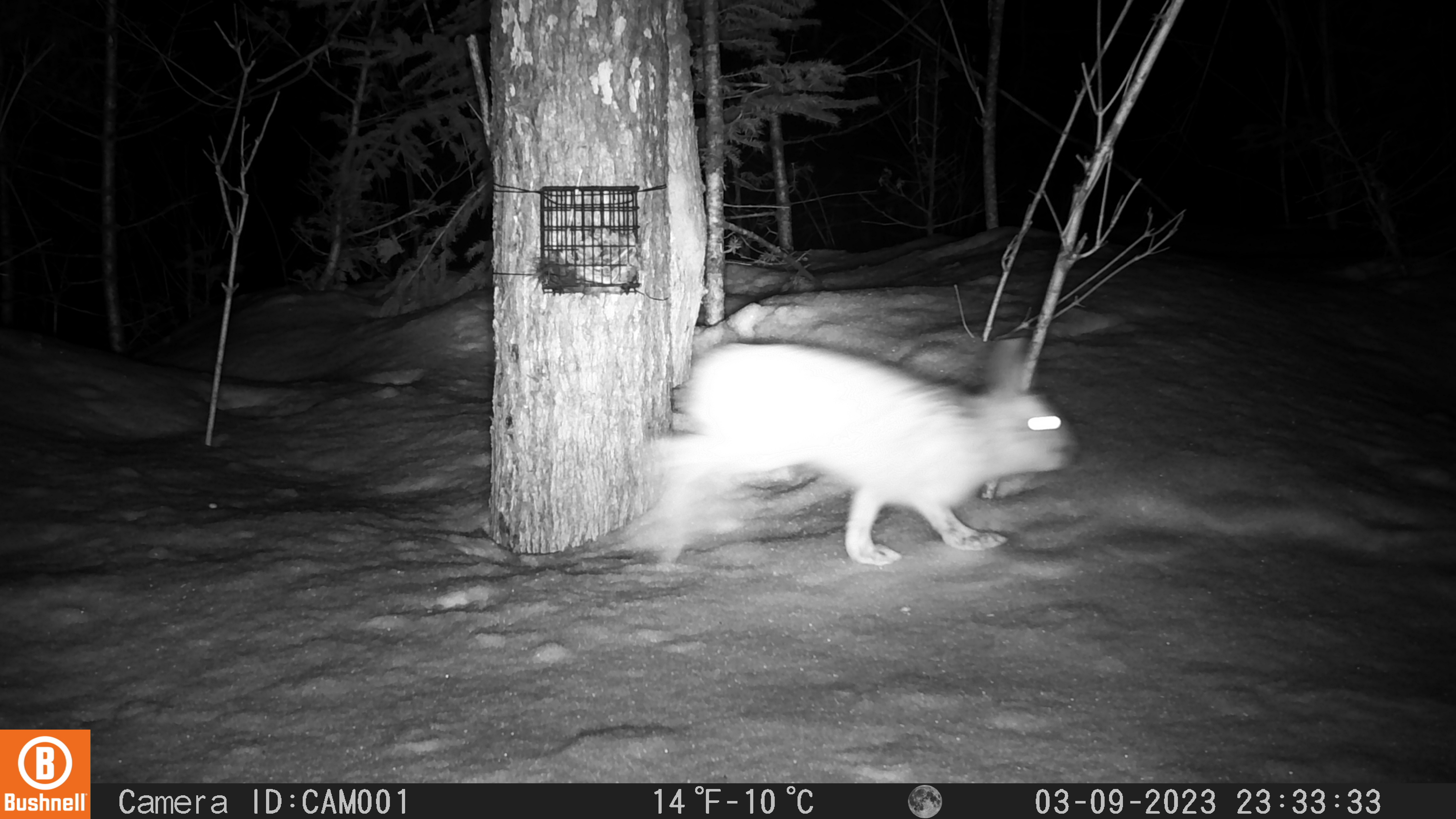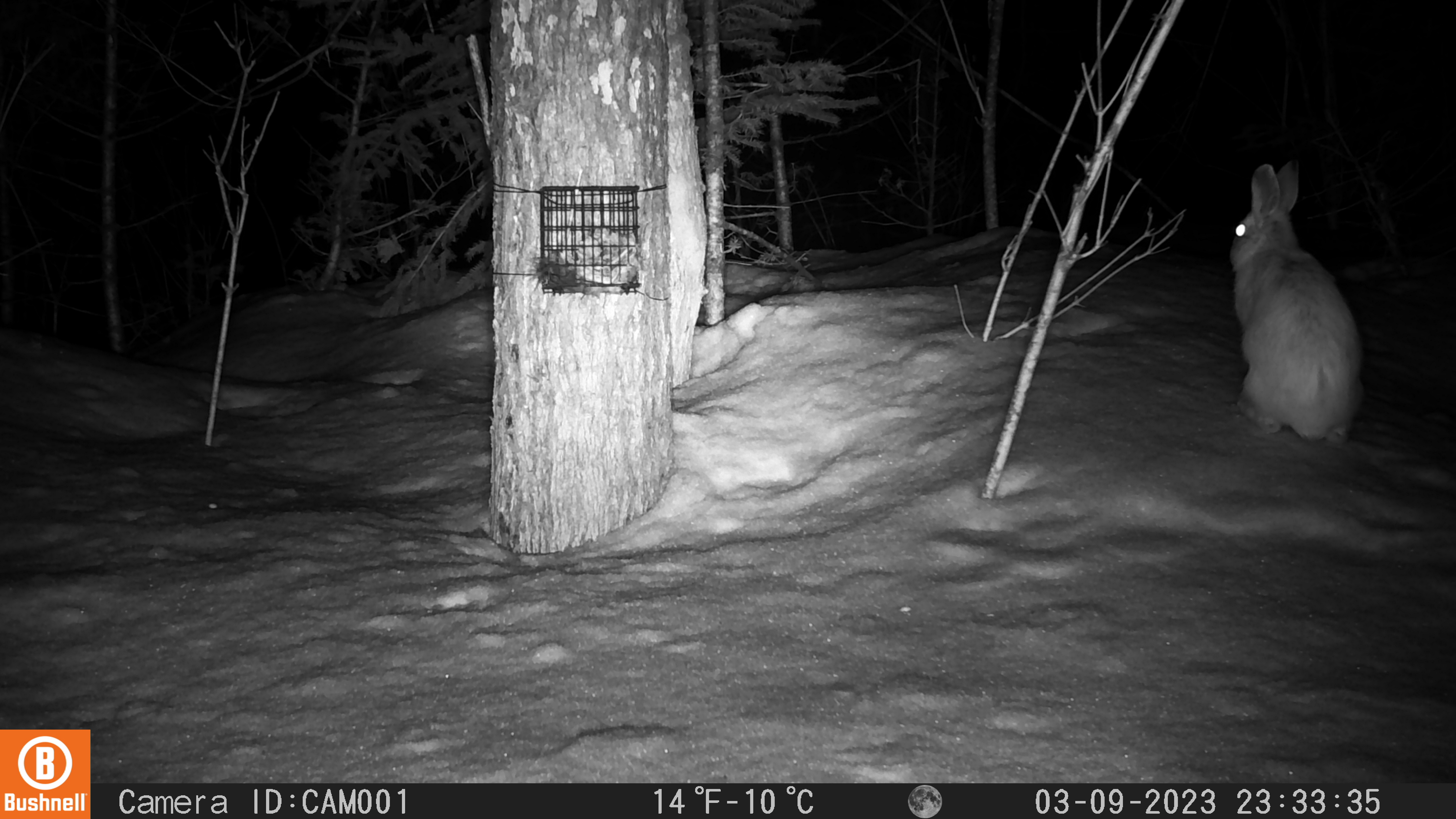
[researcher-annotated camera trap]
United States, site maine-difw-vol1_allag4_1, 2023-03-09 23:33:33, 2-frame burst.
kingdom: Animalia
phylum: Chordata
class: Mammalia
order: Lagomorpha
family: Leporidae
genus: Lepus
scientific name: Lepus americanus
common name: snowshoe hare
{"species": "snowshoe hare (Lepus americanus)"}